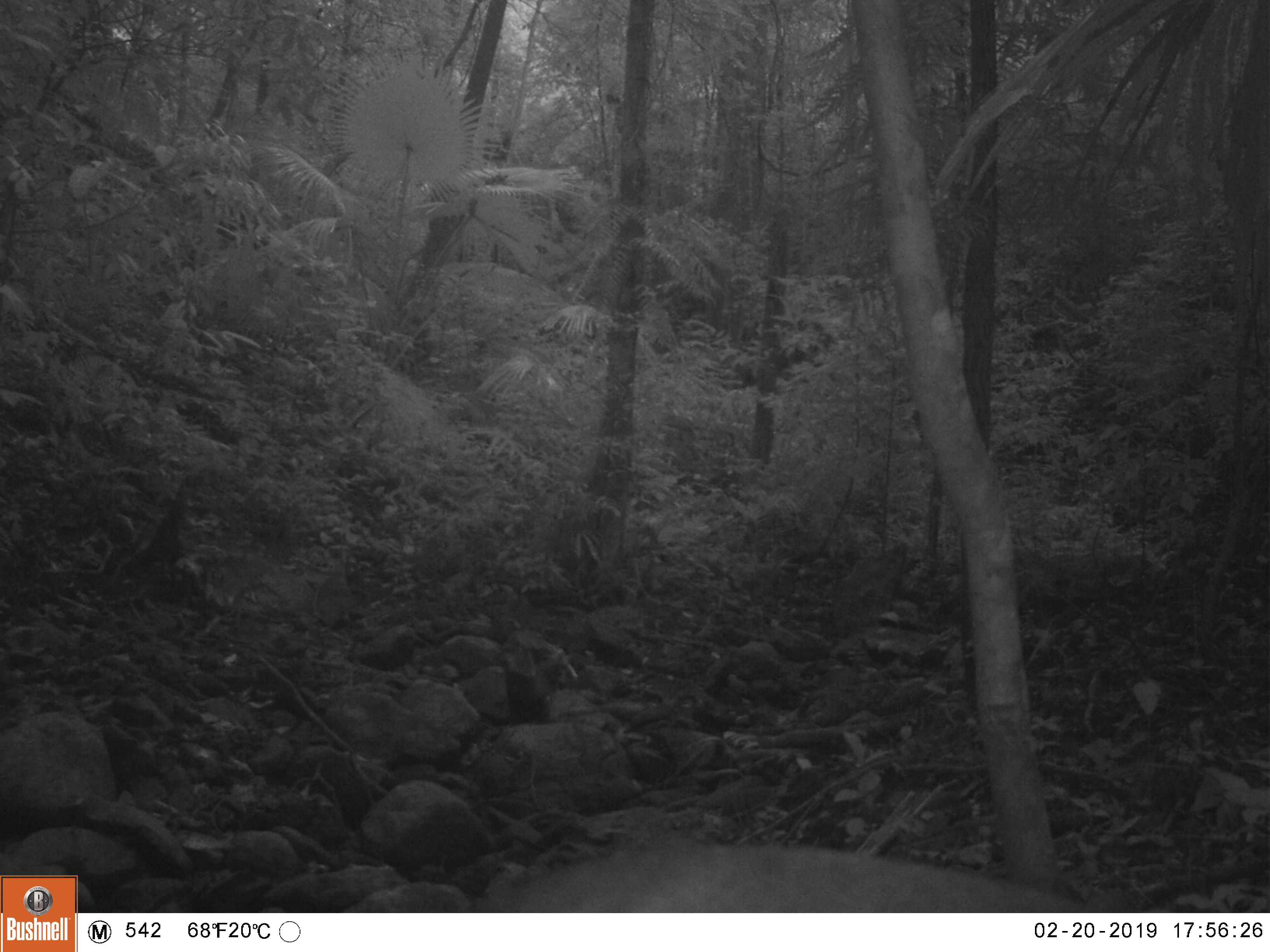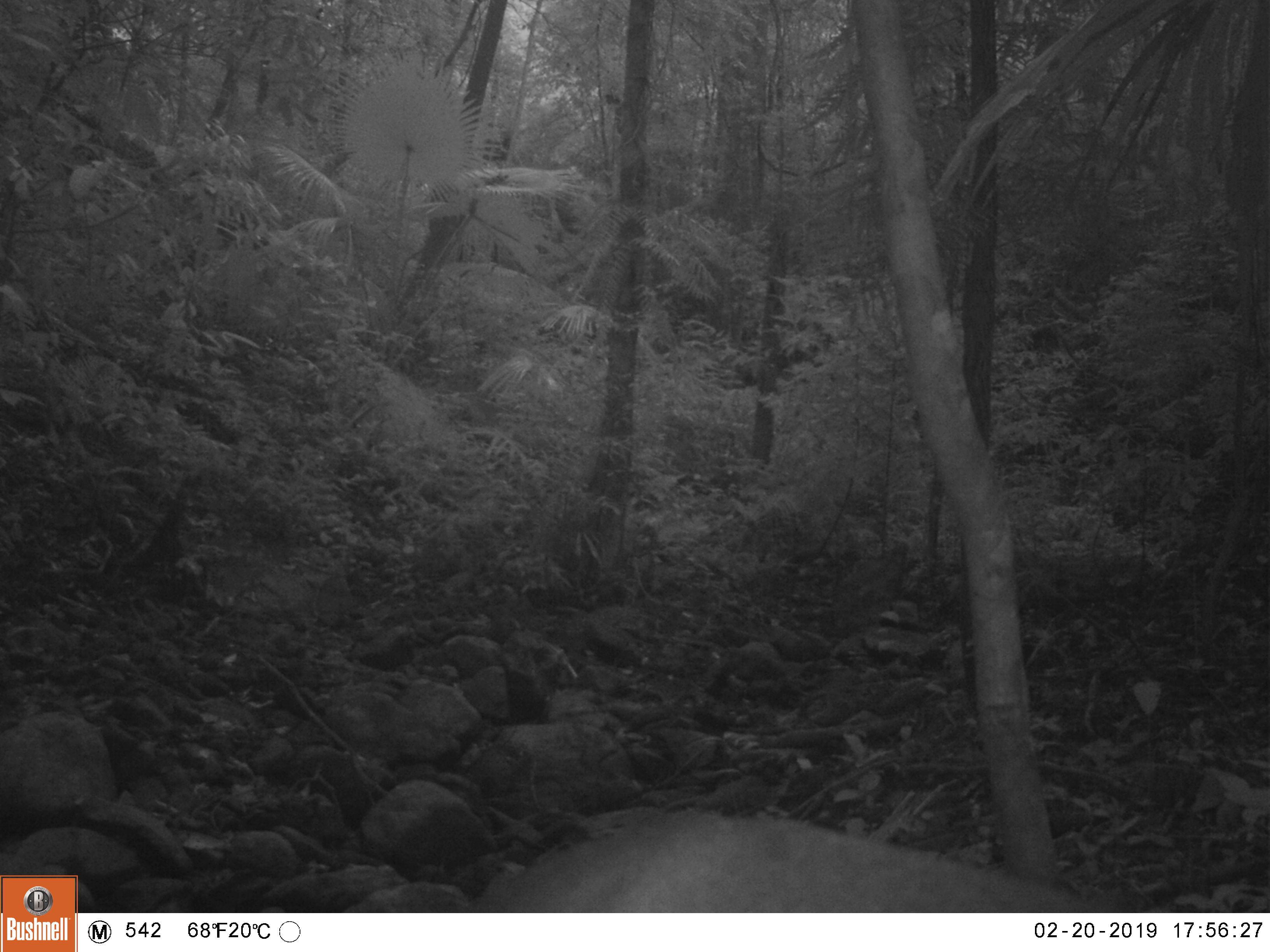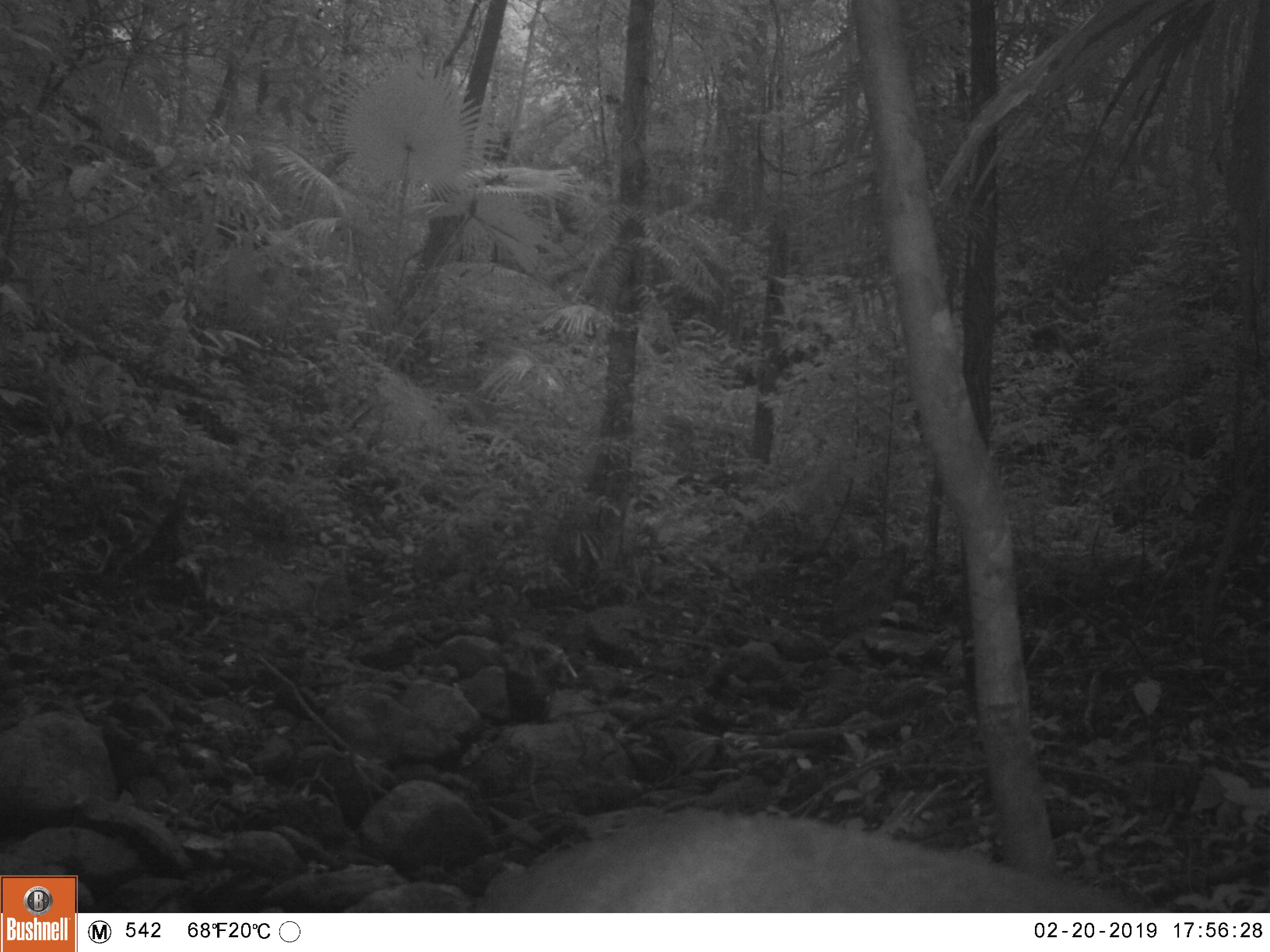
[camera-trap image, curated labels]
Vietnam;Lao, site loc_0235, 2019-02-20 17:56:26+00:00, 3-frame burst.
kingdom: Animalia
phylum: Chordata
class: Mammalia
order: Artiodactyla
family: Cervidae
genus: Muntiacus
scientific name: Muntiacus vuquangensis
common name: large-antlered muntjac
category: large antlered muntjac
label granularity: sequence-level